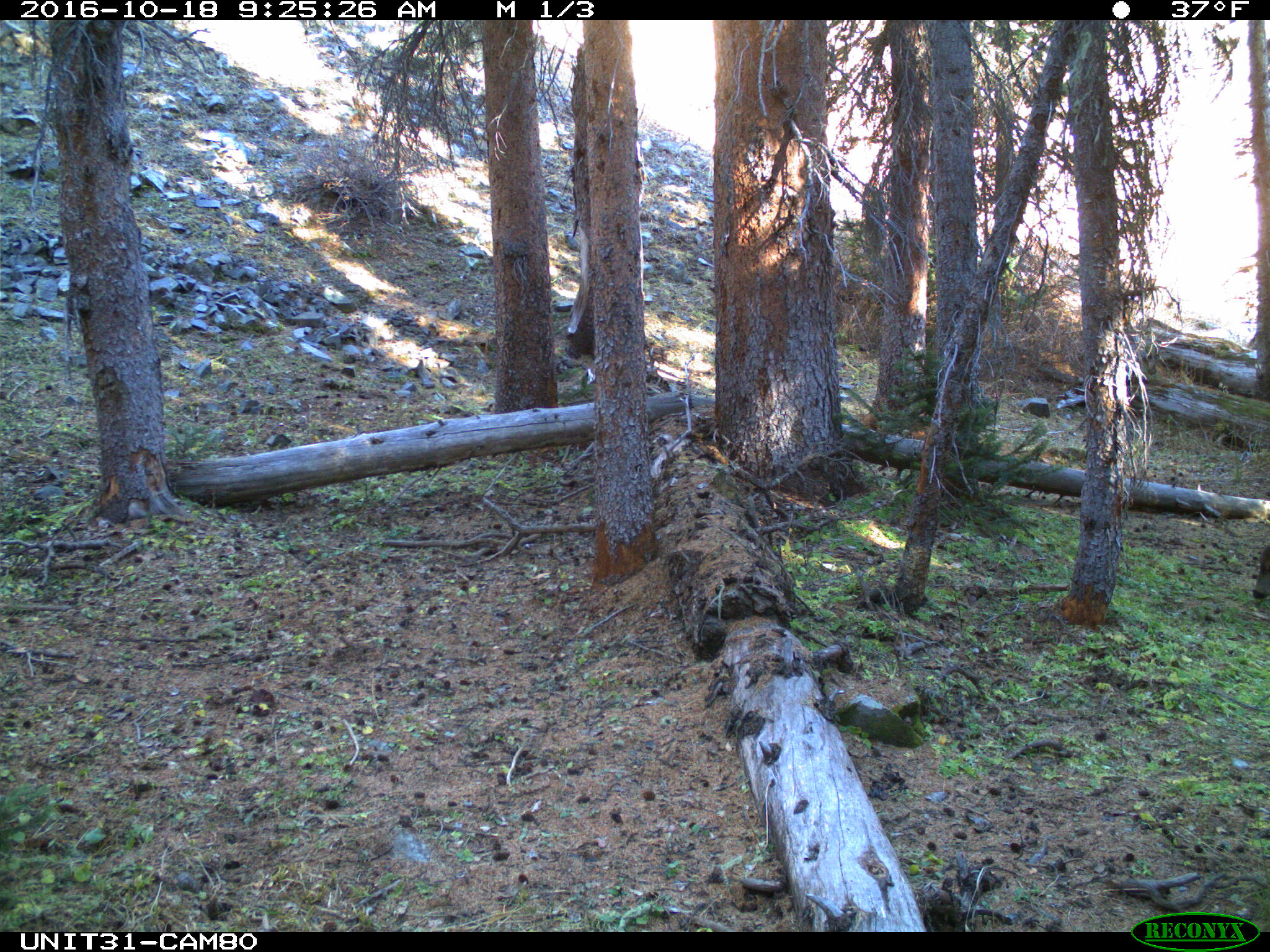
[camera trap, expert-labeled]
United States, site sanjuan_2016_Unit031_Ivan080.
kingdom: Animalia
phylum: Chordata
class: Mammalia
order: Artiodactyla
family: Cervidae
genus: Odocoileus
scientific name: Odocoileus hemionus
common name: mule deer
Odocoileus hemionus (mule deer).